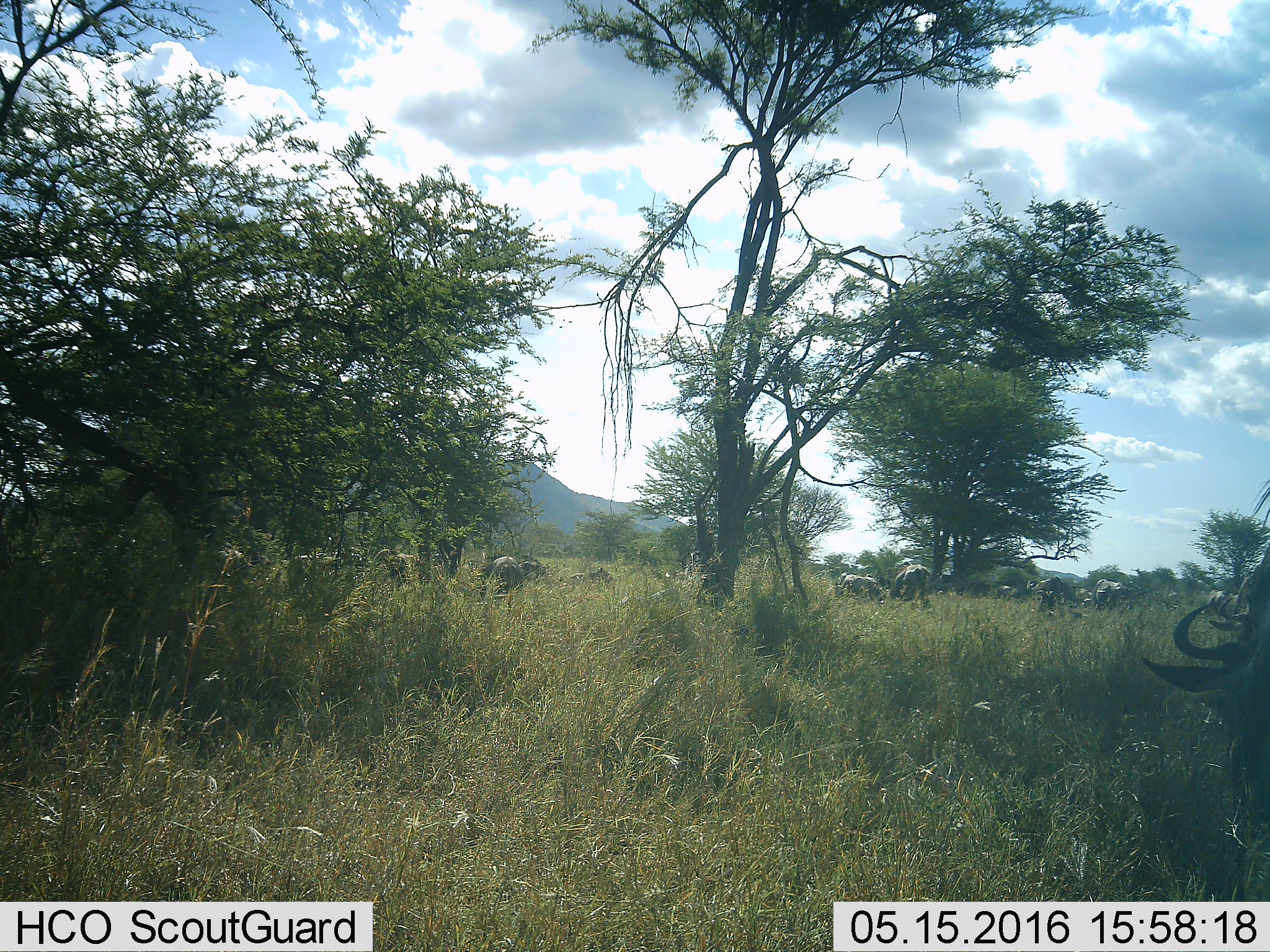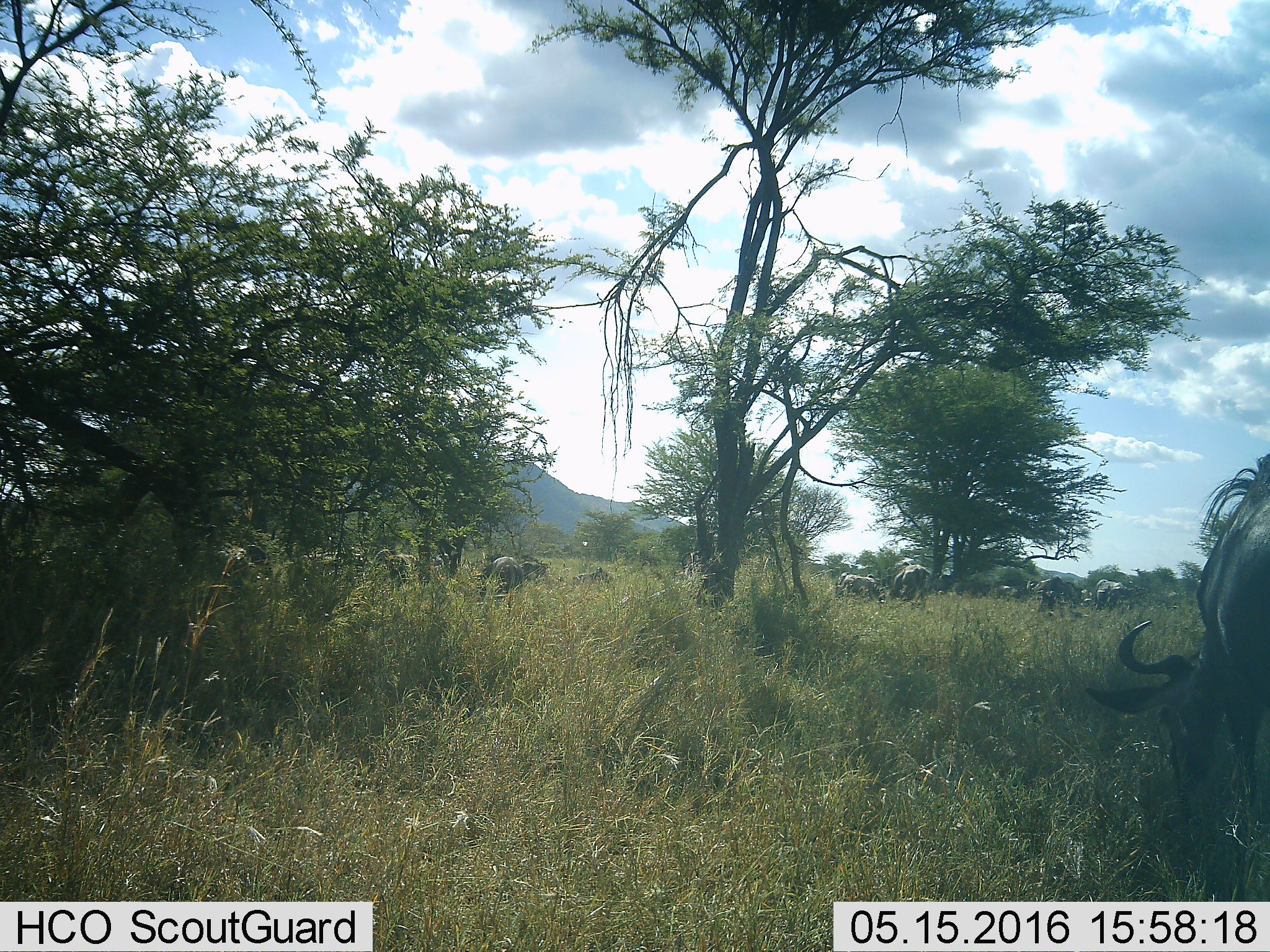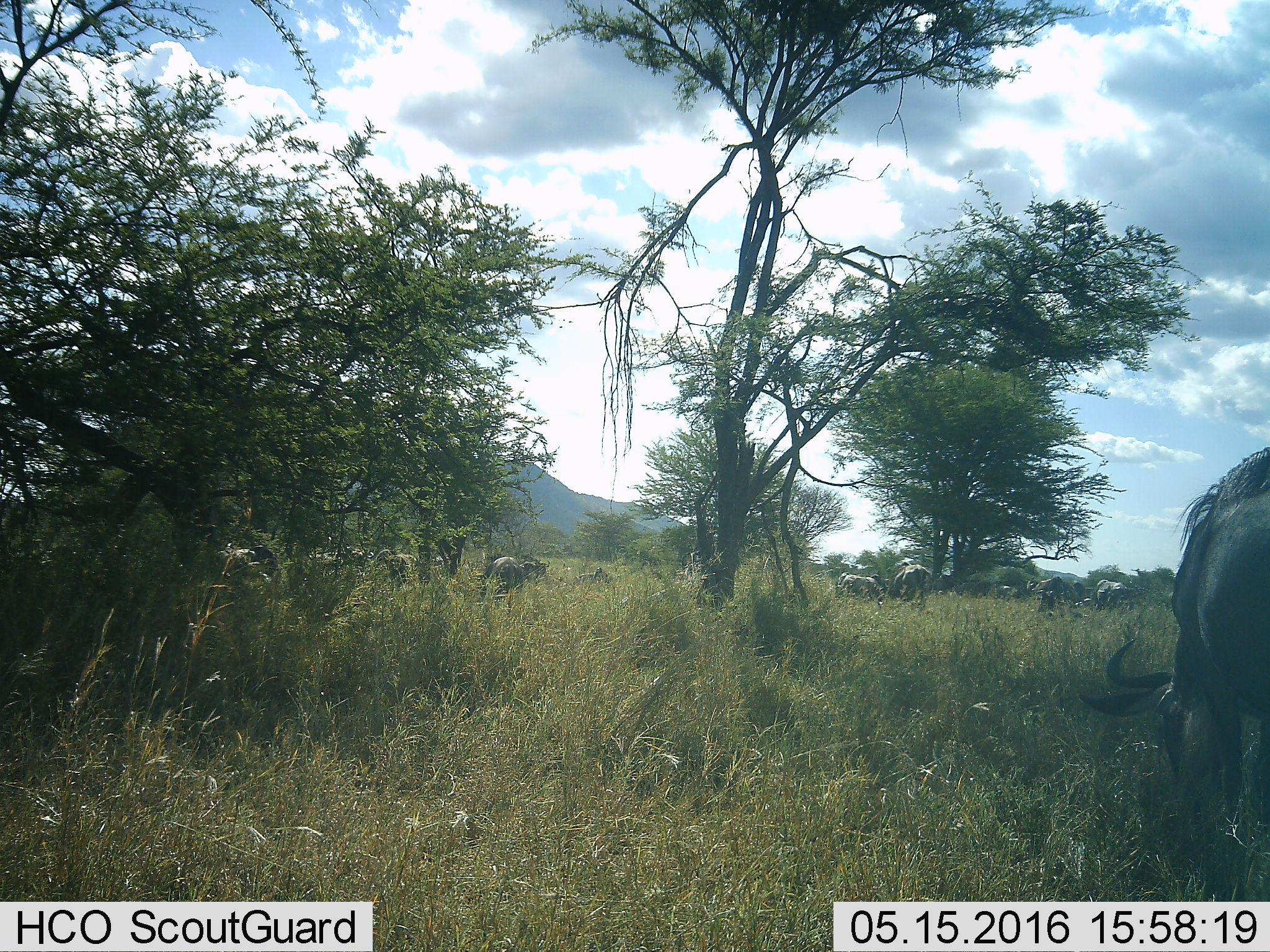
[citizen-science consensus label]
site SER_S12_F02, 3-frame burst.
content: unidentified animal